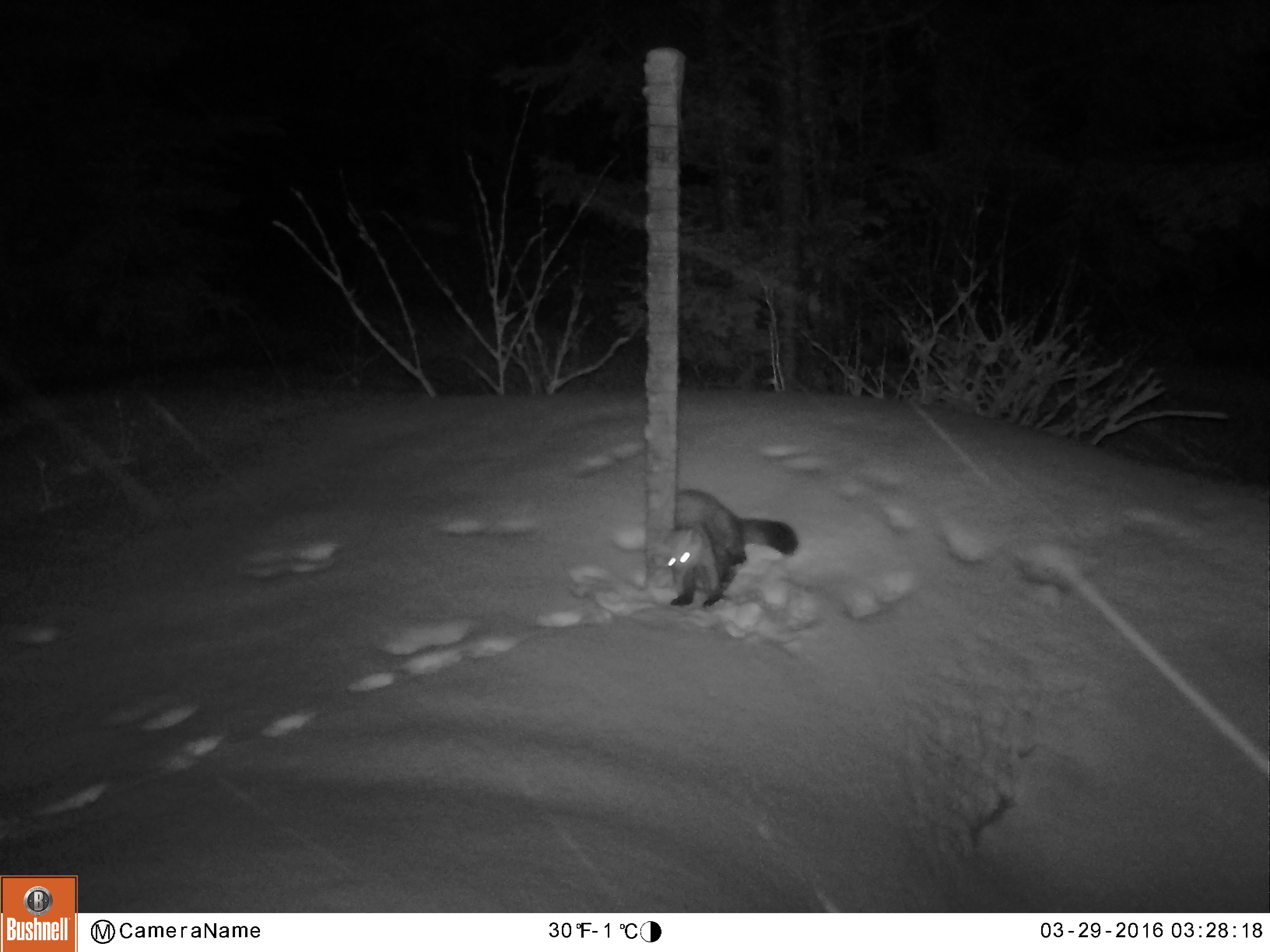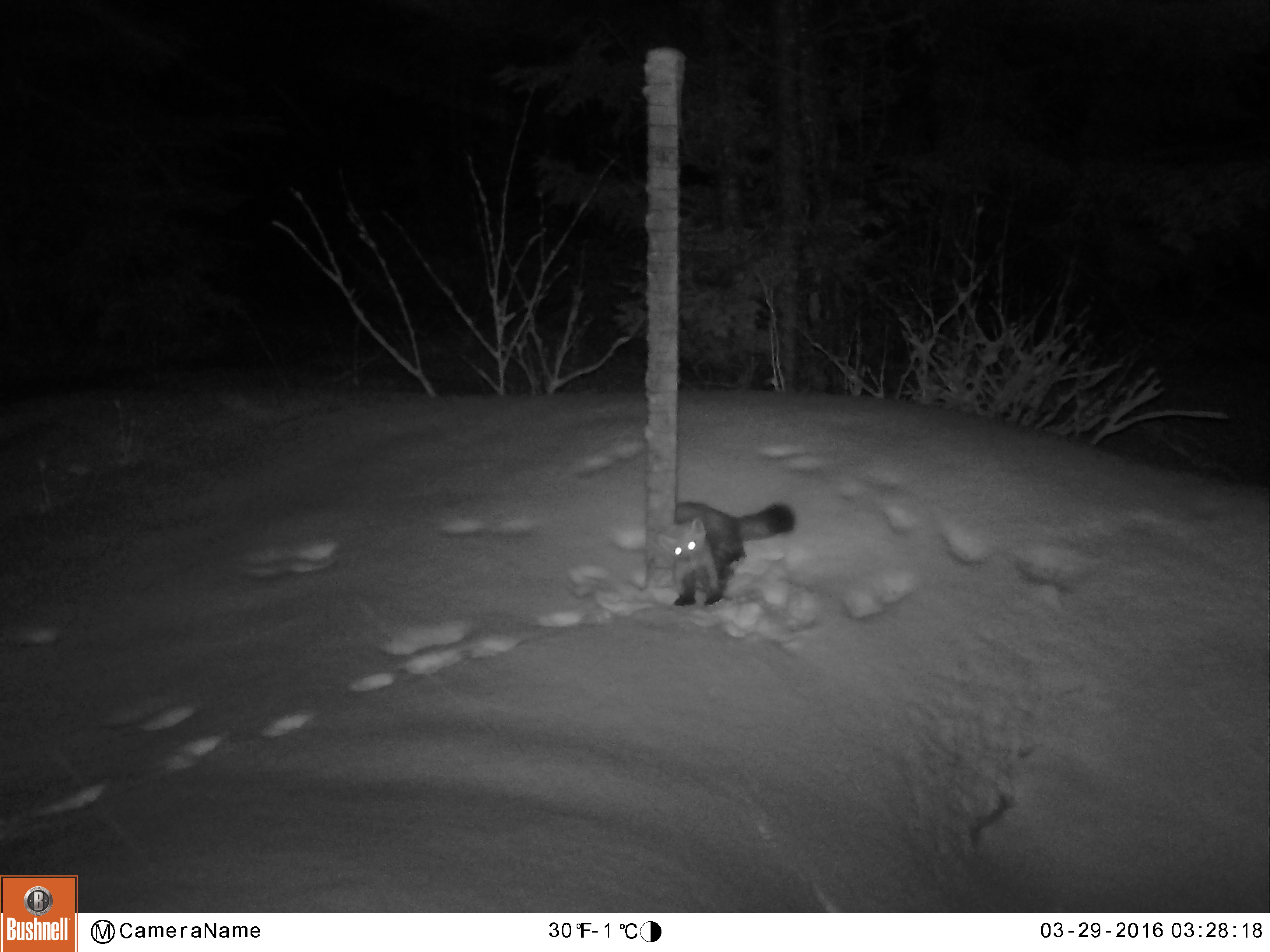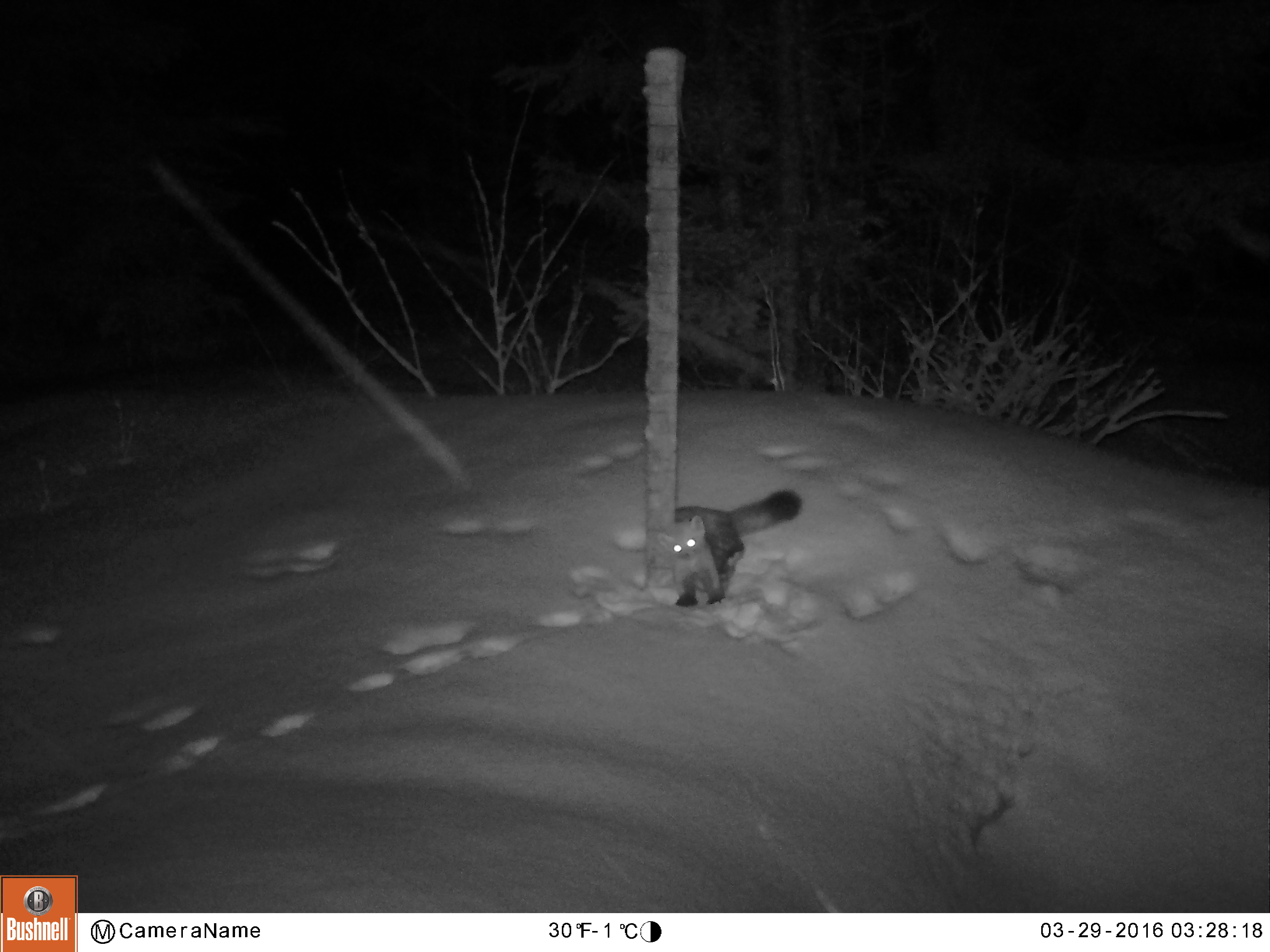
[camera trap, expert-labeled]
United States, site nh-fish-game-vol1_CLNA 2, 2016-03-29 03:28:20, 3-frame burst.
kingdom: Animalia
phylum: Chordata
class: Mammalia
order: Carnivora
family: Mustelidae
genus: Martes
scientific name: Martes americana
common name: american marten